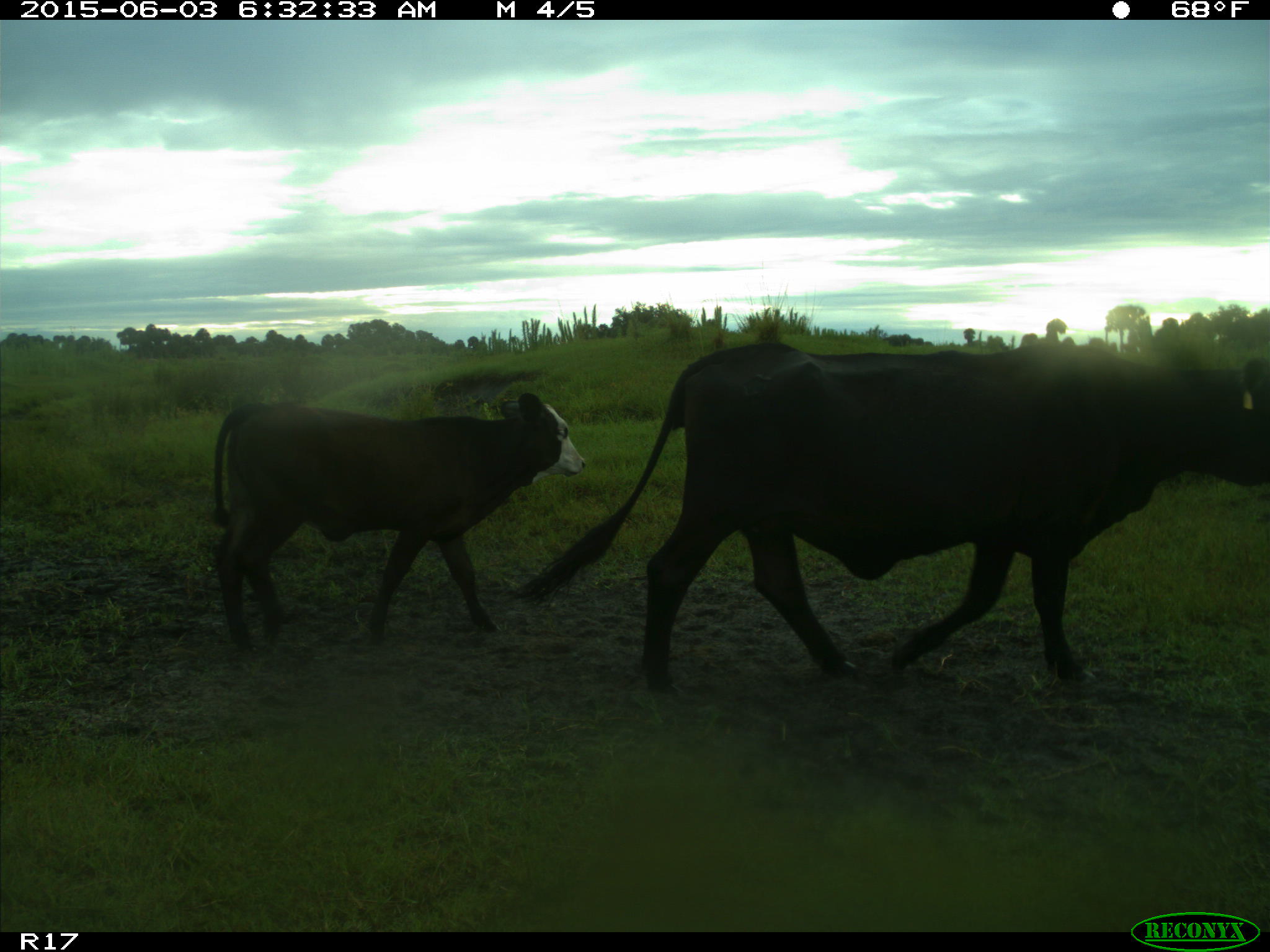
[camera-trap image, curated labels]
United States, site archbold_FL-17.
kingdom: Animalia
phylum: Chordata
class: Mammalia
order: Artiodactyla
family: Bovidae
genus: Bos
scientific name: Bos taurus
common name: domestic cow